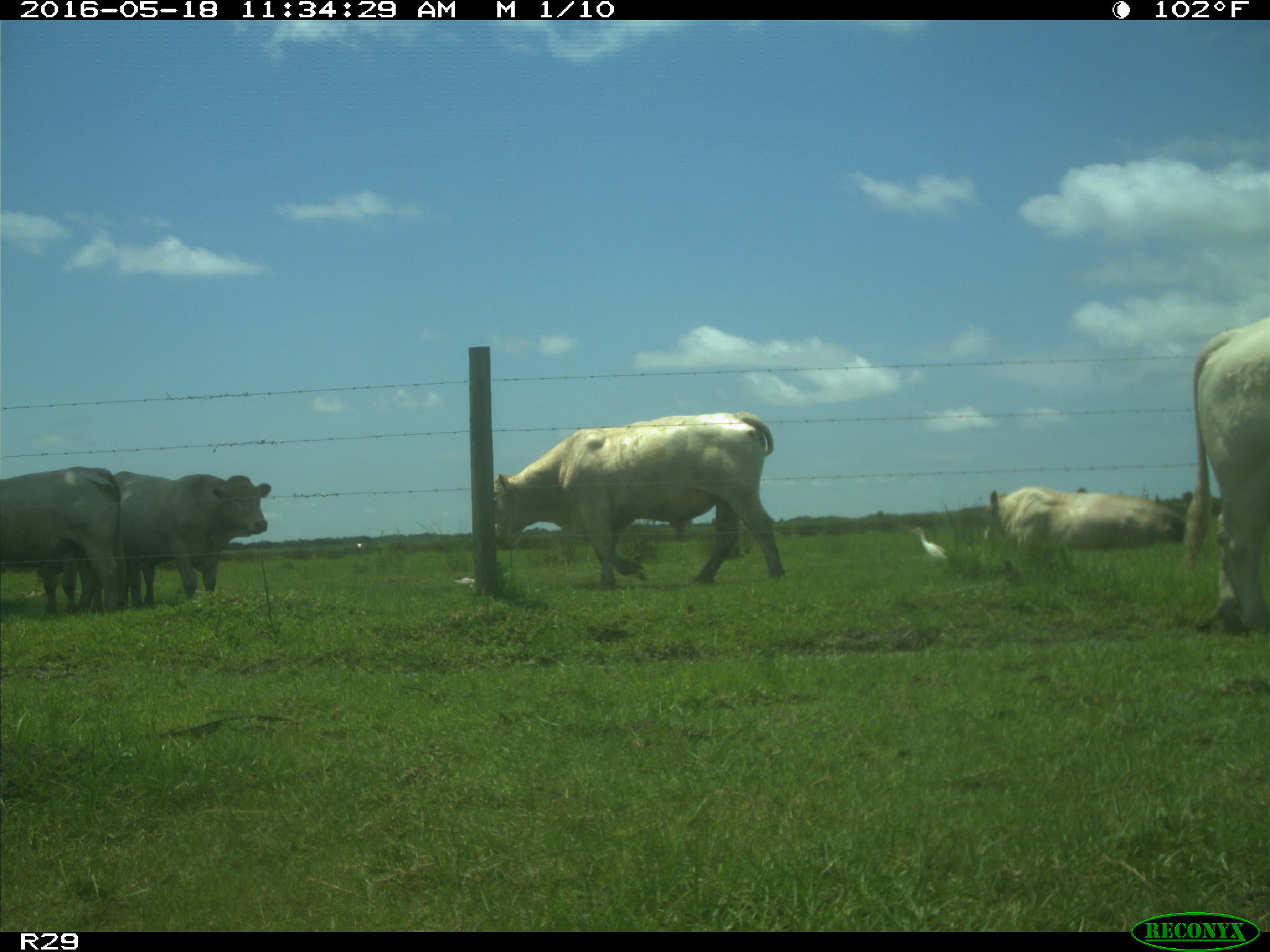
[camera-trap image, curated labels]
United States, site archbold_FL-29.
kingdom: Animalia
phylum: Chordata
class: Mammalia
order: Artiodactyla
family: Bovidae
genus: Bos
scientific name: Bos taurus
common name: domestic cow